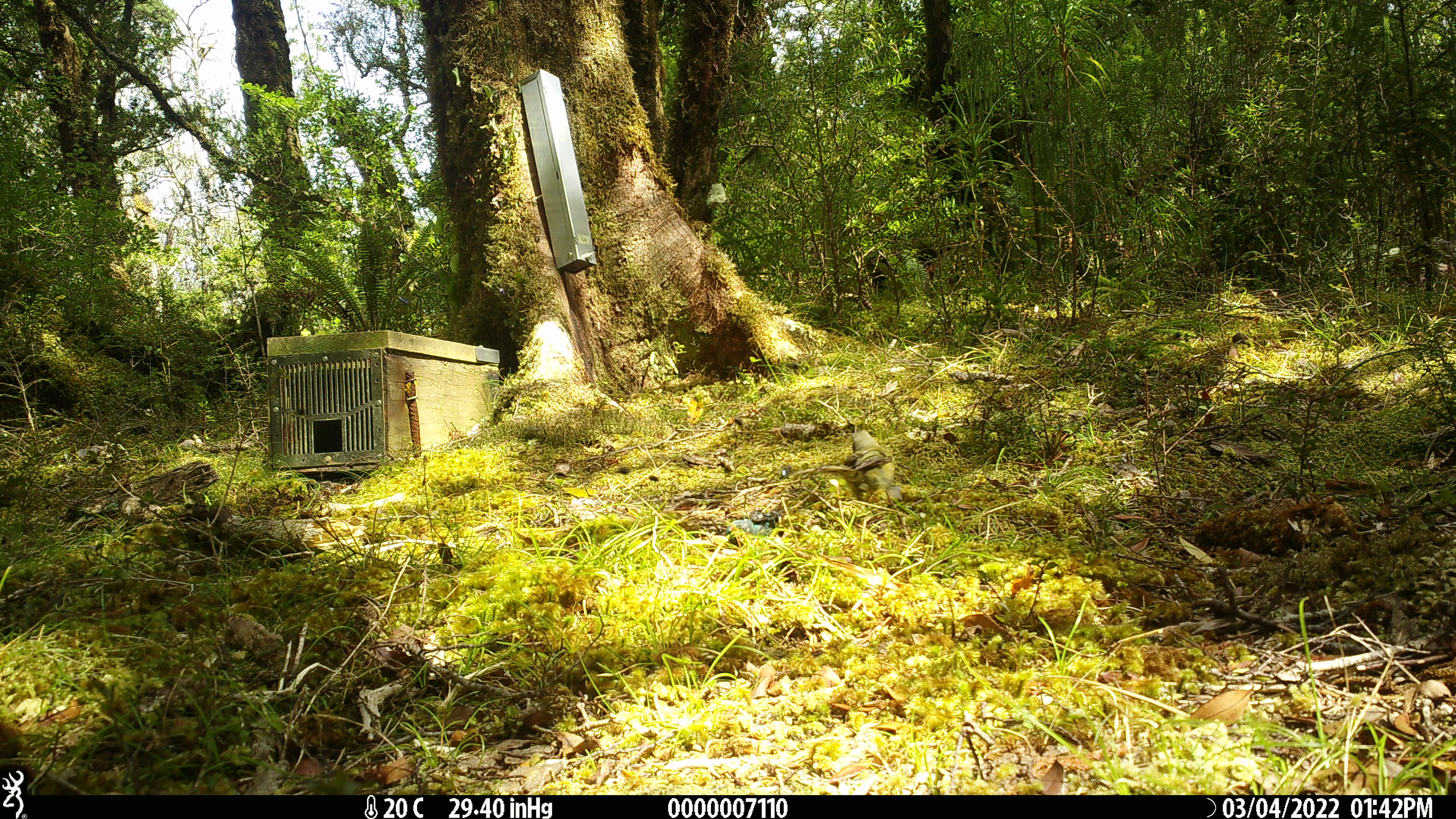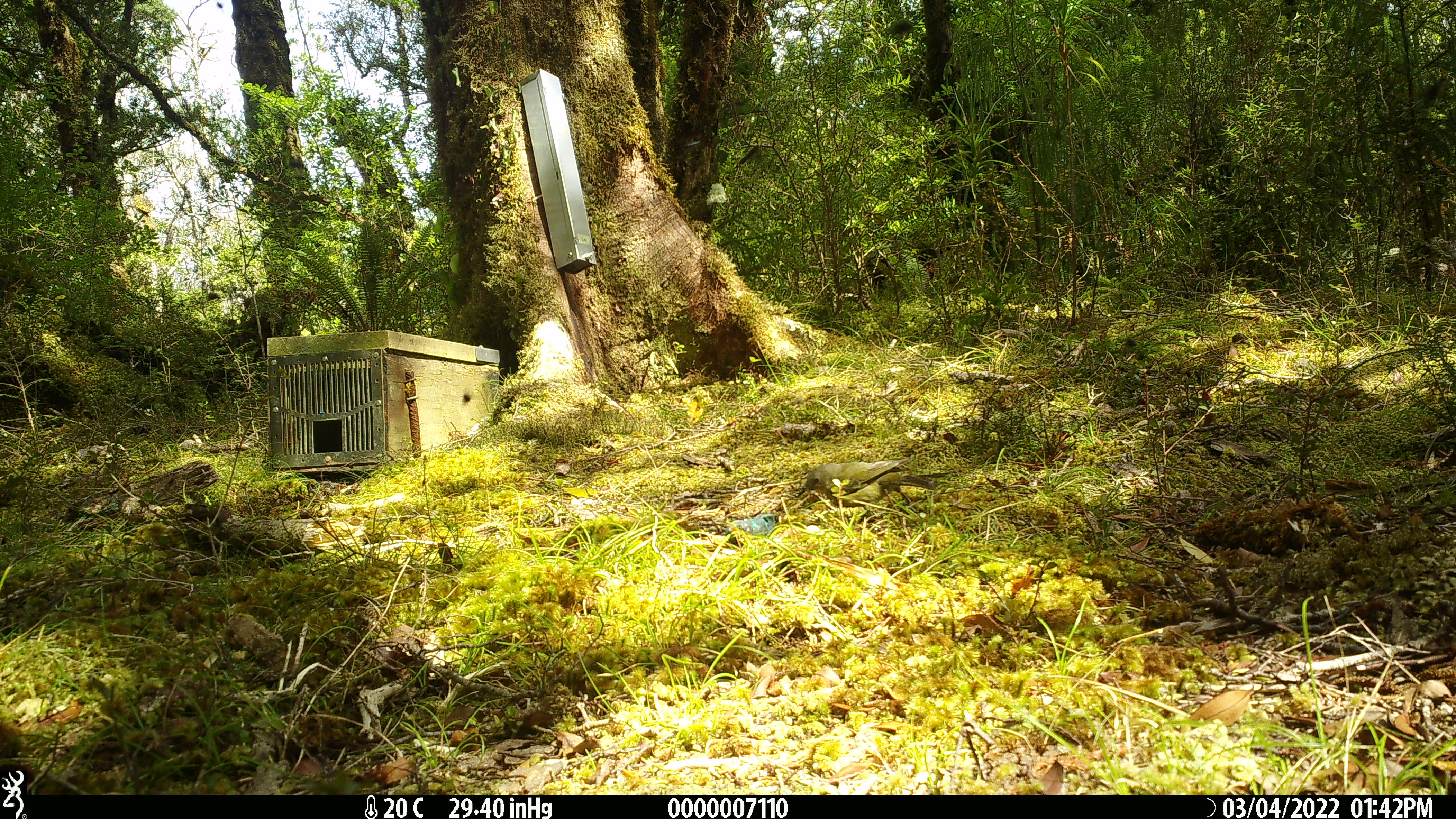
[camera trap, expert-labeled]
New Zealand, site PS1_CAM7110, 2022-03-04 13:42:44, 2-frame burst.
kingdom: Animalia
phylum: Chordata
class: Aves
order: Passeriformes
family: Meliphagidae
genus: Anthornis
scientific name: Anthornis melanura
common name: new zealand bellbird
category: bellbird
Bellbird (new zealand bellbird) (Anthornis melanura).